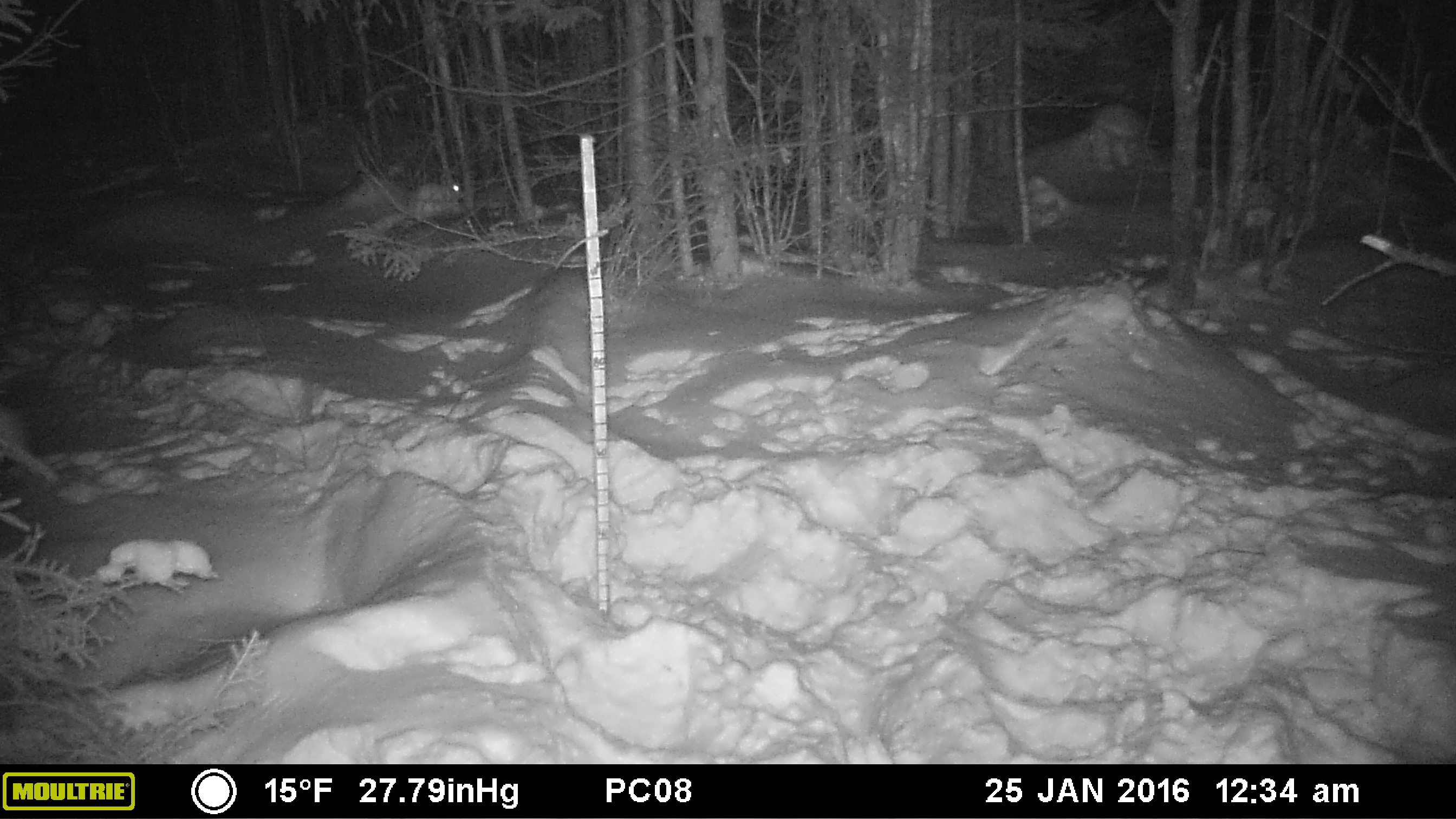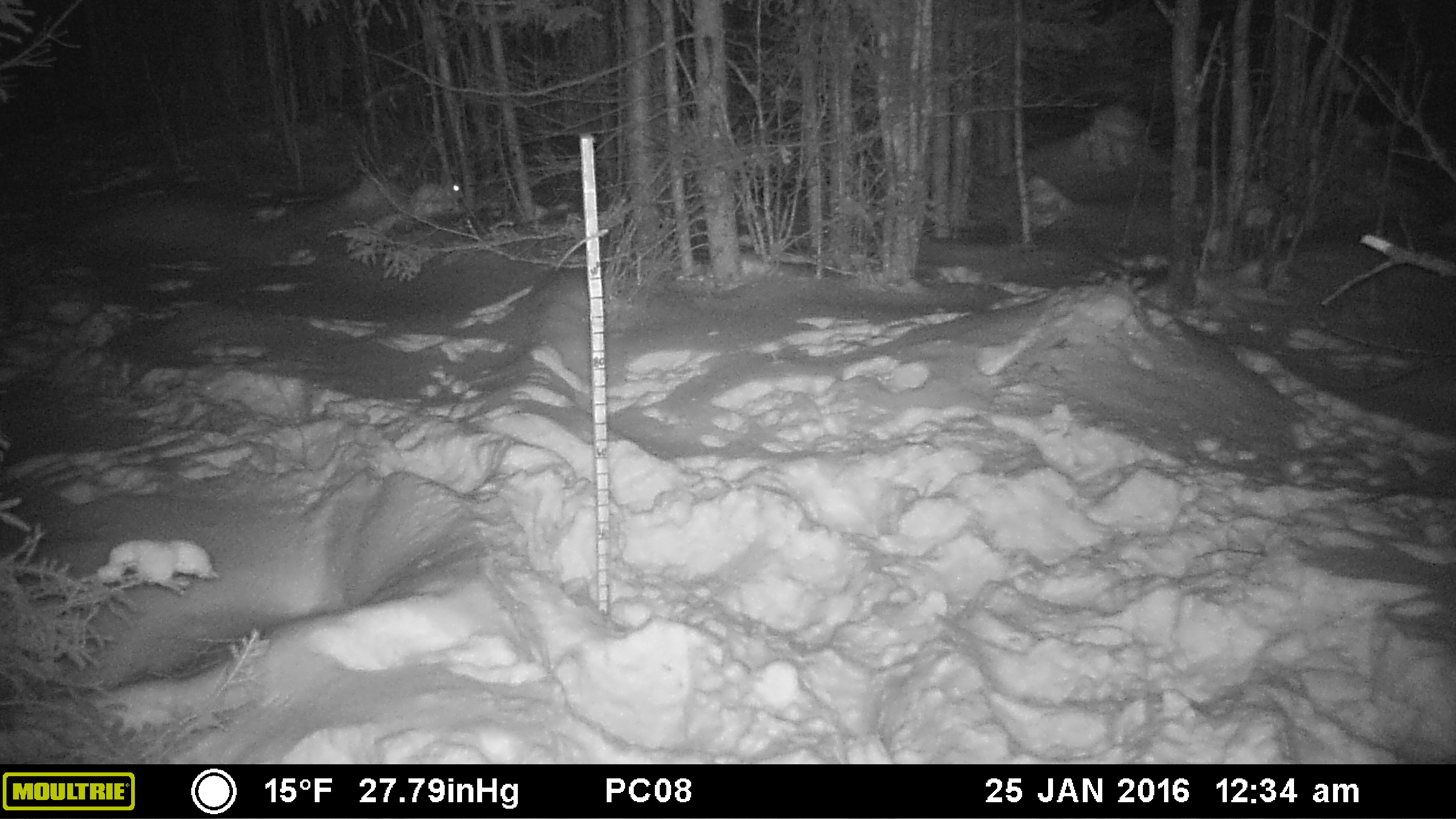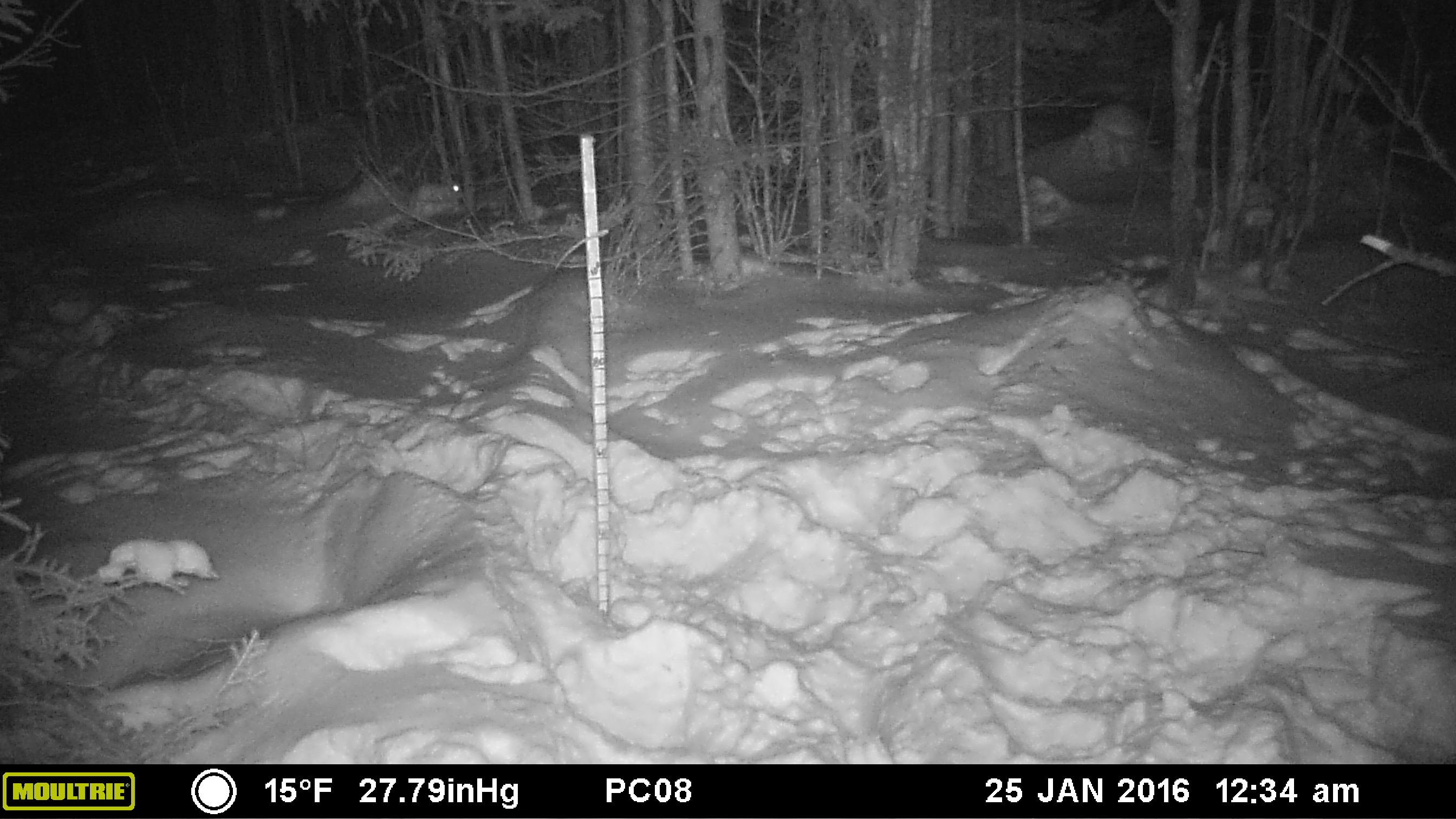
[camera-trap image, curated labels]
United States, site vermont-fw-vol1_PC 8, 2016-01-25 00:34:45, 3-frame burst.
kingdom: Animalia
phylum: Chordata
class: Mammalia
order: Lagomorpha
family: Leporidae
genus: Lepus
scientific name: Lepus americanus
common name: snowshoe hare